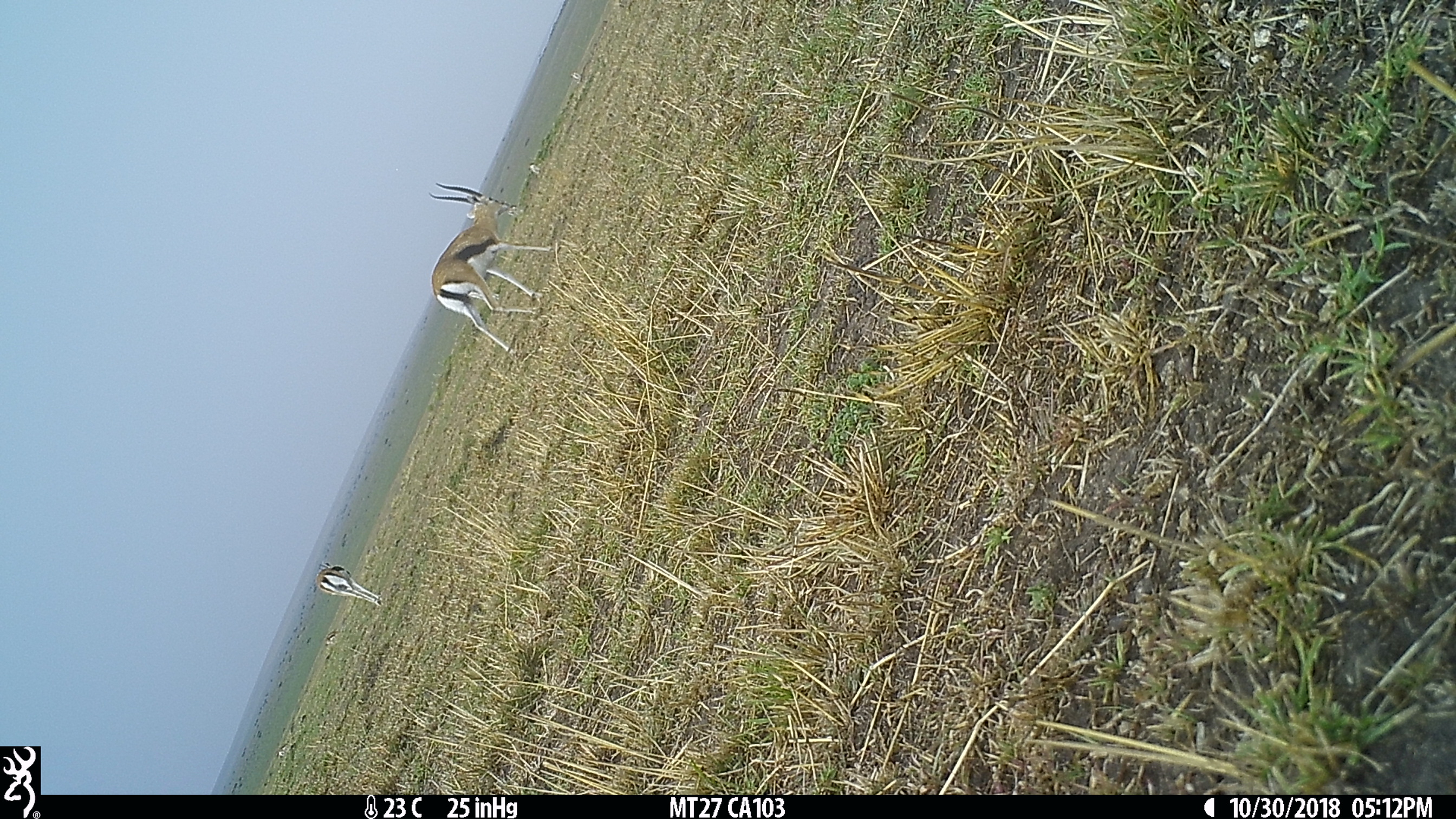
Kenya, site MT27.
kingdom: Animalia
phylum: Chordata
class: Mammalia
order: Artiodactyla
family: Bovidae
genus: Eudorcas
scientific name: Eudorcas thomsonii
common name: thomon's gazelle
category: gazelle thomsons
Gazelle thomsons (thomon's gazelle) (Eudorcas thomsonii).